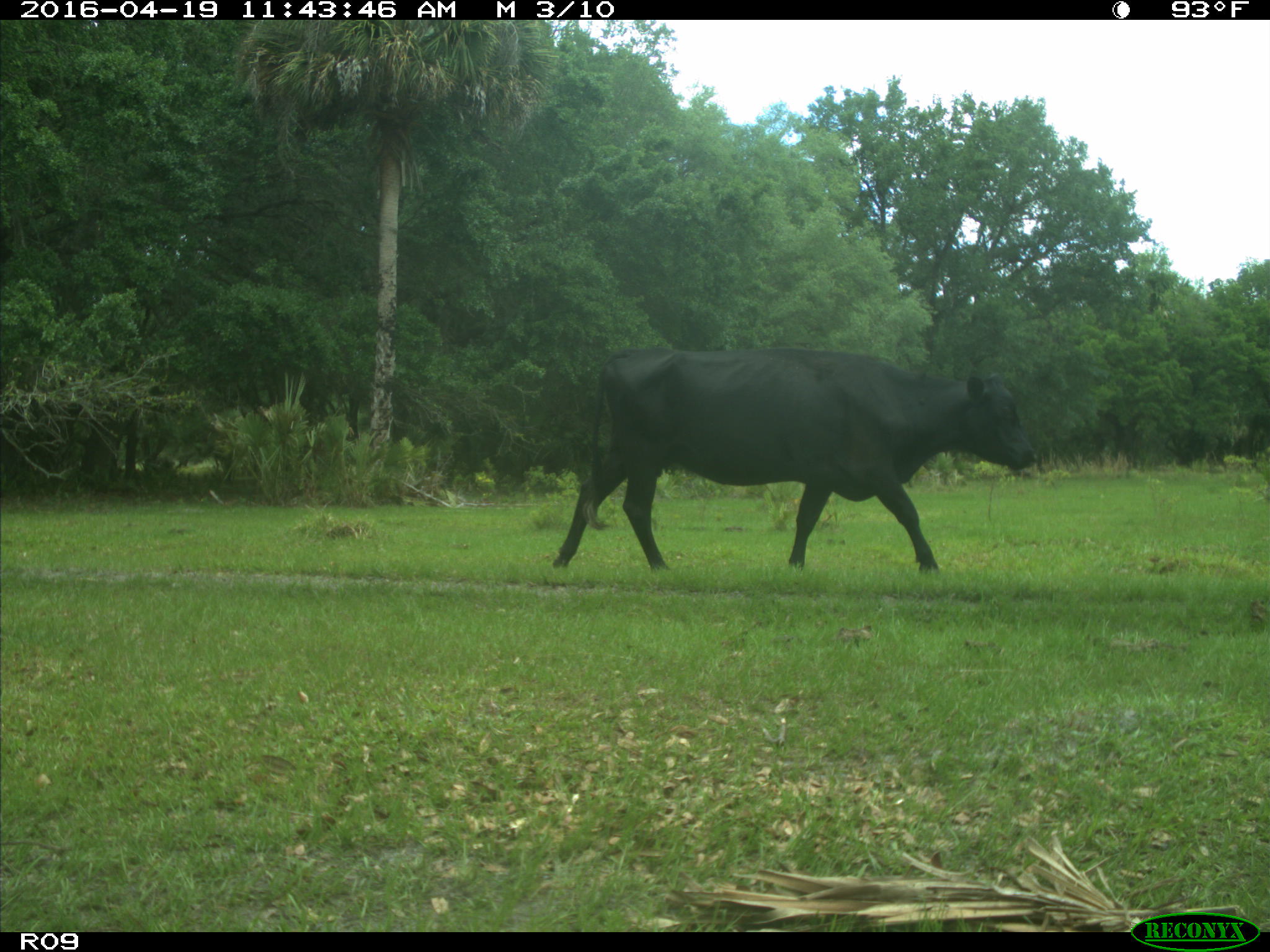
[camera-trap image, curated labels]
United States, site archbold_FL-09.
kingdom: Animalia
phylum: Chordata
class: Mammalia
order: Artiodactyla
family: Bovidae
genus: Bos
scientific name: Bos taurus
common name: domestic cow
Bos taurus (domestic cow).